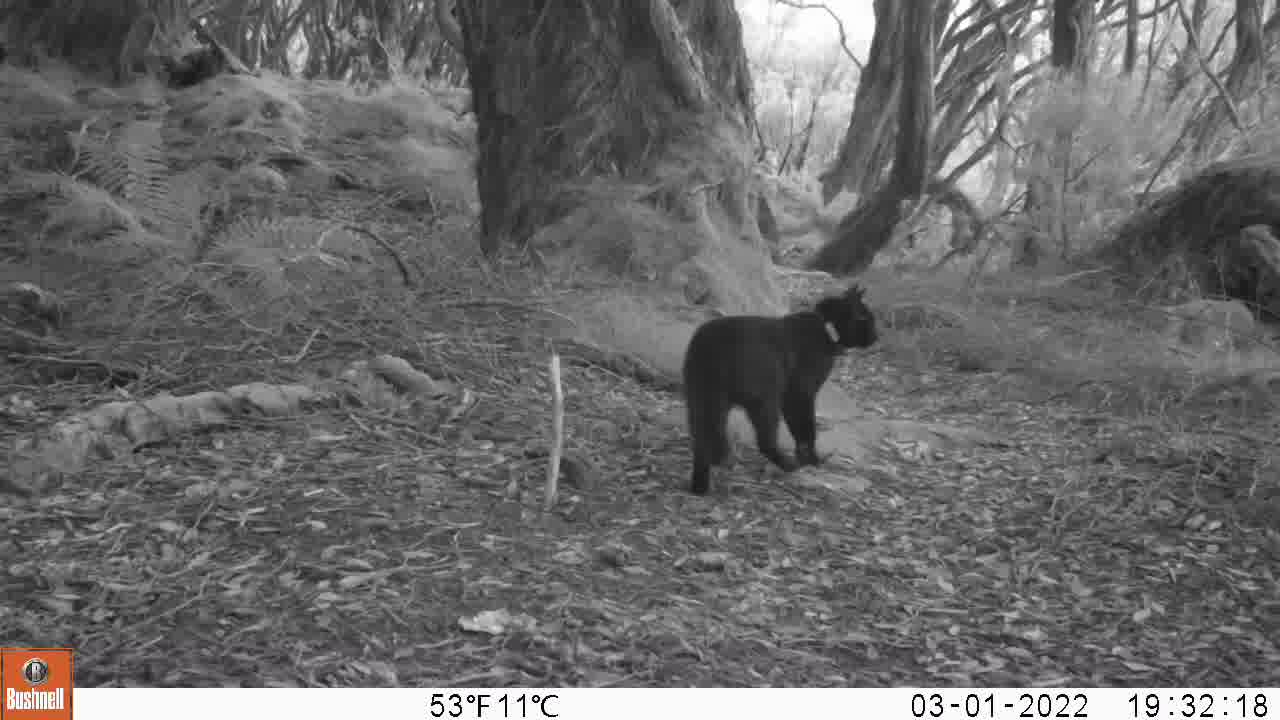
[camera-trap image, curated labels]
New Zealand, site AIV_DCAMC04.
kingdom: Animalia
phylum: Chordata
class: Mammalia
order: Carnivora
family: Felidae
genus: Felis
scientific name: Felis catus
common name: domestic cat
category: cat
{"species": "cat (domestic cat) (Felis catus)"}